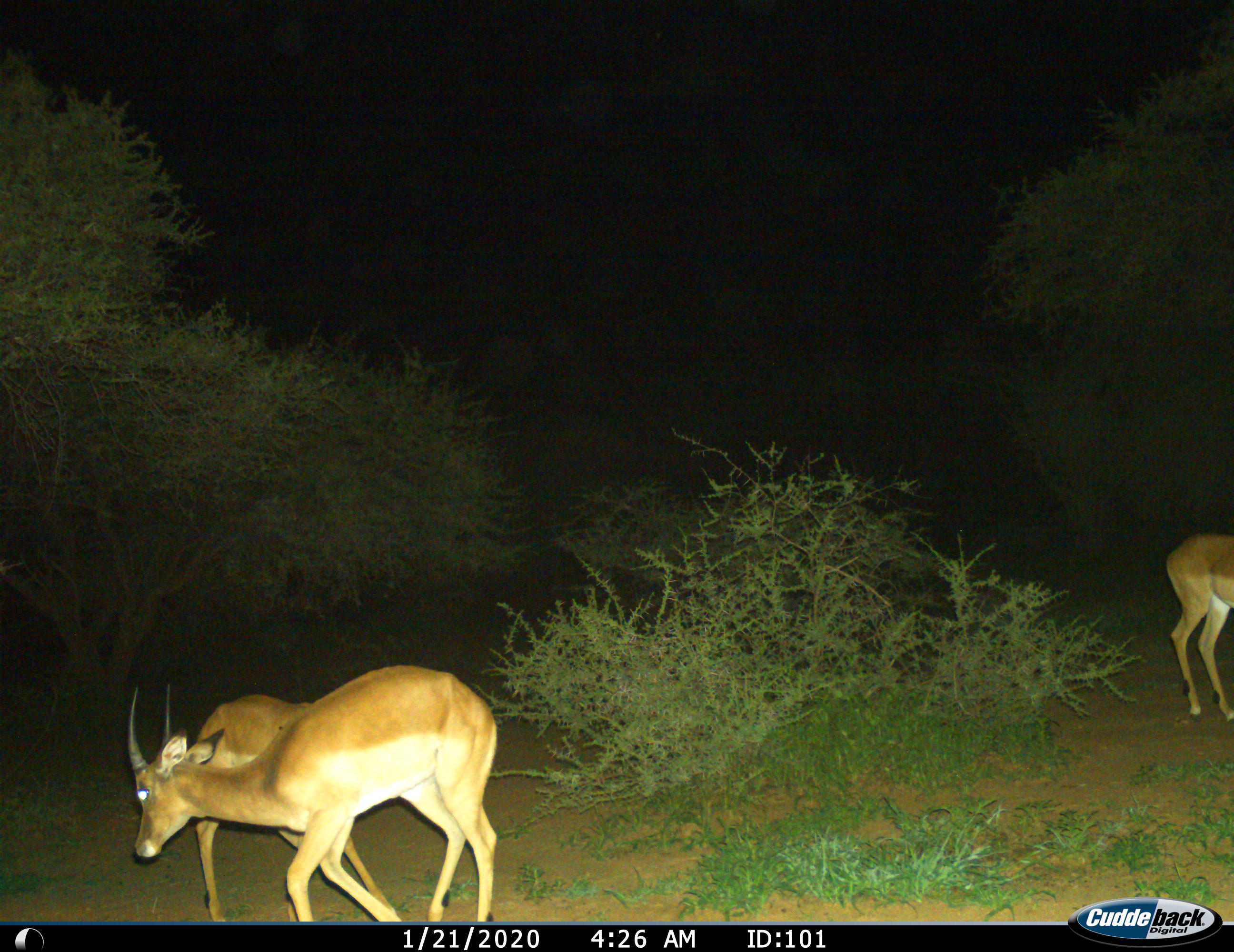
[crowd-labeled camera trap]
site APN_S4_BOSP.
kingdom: Animalia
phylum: Chordata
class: Mammalia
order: Artiodactyla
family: Bovidae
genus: Aepyceros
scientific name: Aepyceros melampus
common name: impala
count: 3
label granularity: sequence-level